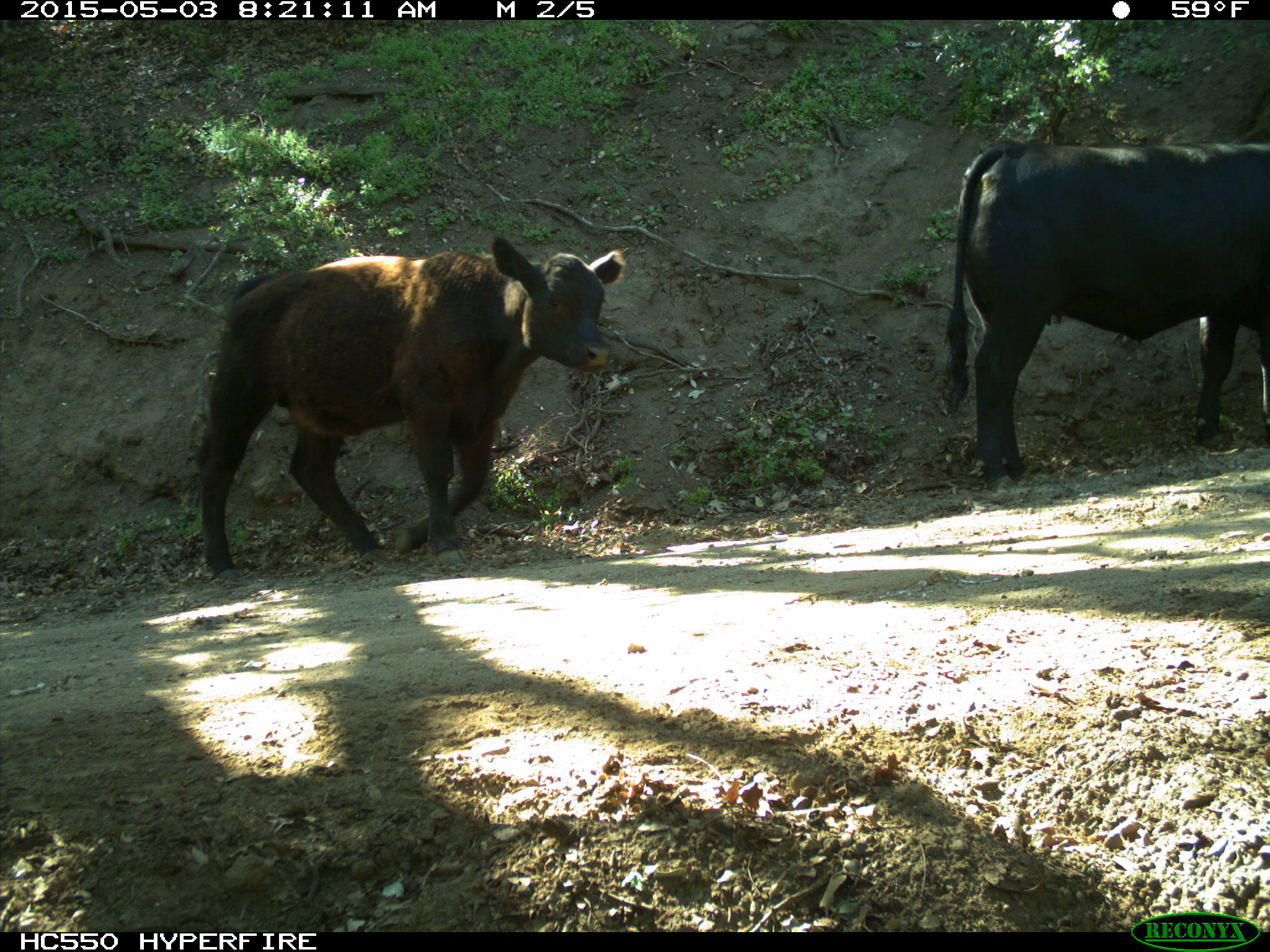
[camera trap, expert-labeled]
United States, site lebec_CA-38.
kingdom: Animalia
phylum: Chordata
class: Mammalia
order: Artiodactyla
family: Bovidae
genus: Bos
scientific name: Bos taurus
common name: domestic cow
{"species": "Bos taurus (domestic cow)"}